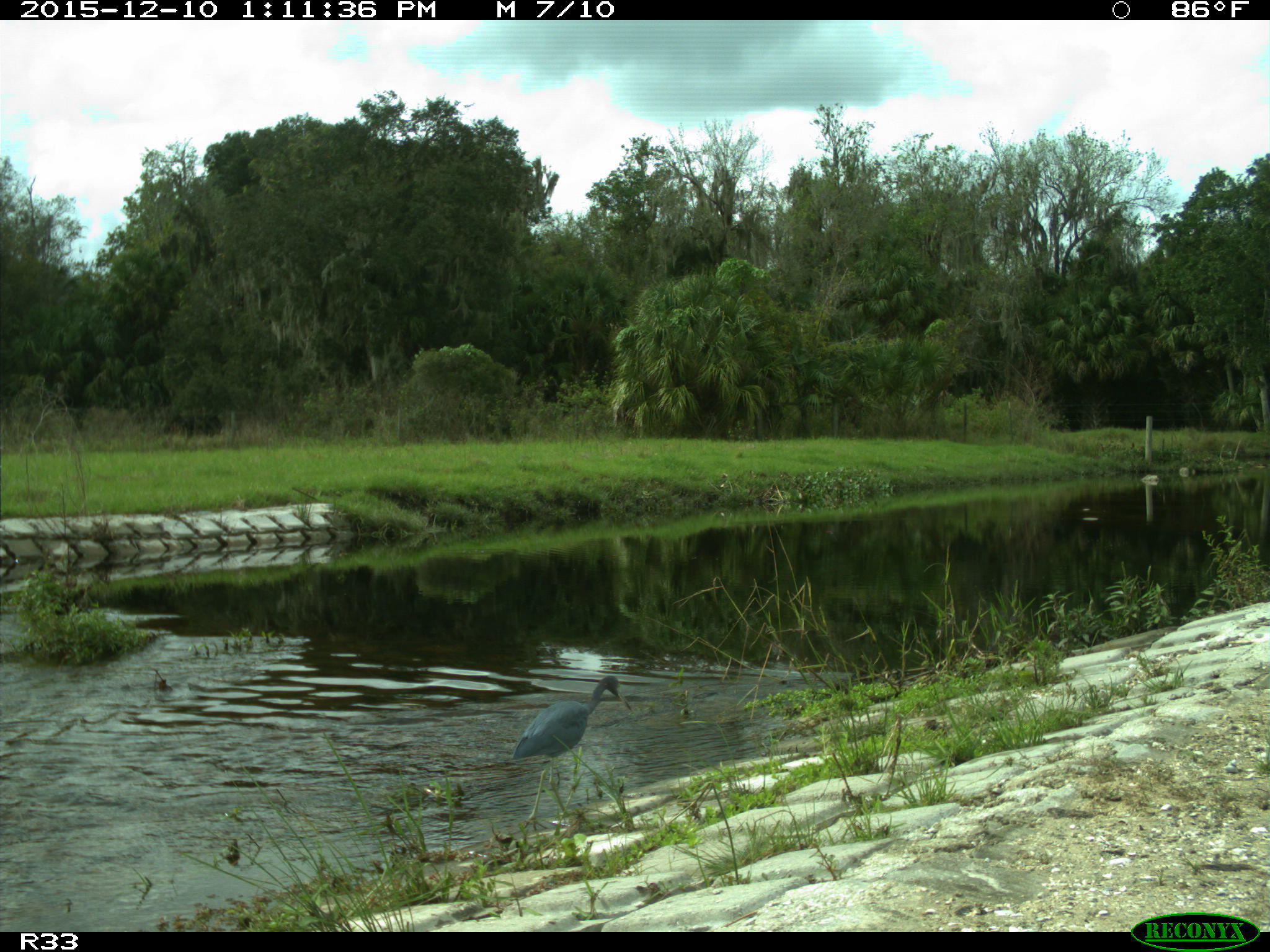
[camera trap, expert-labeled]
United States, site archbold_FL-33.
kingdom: Animalia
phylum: Chordata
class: Aves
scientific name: Aves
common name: birds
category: unidentified bird